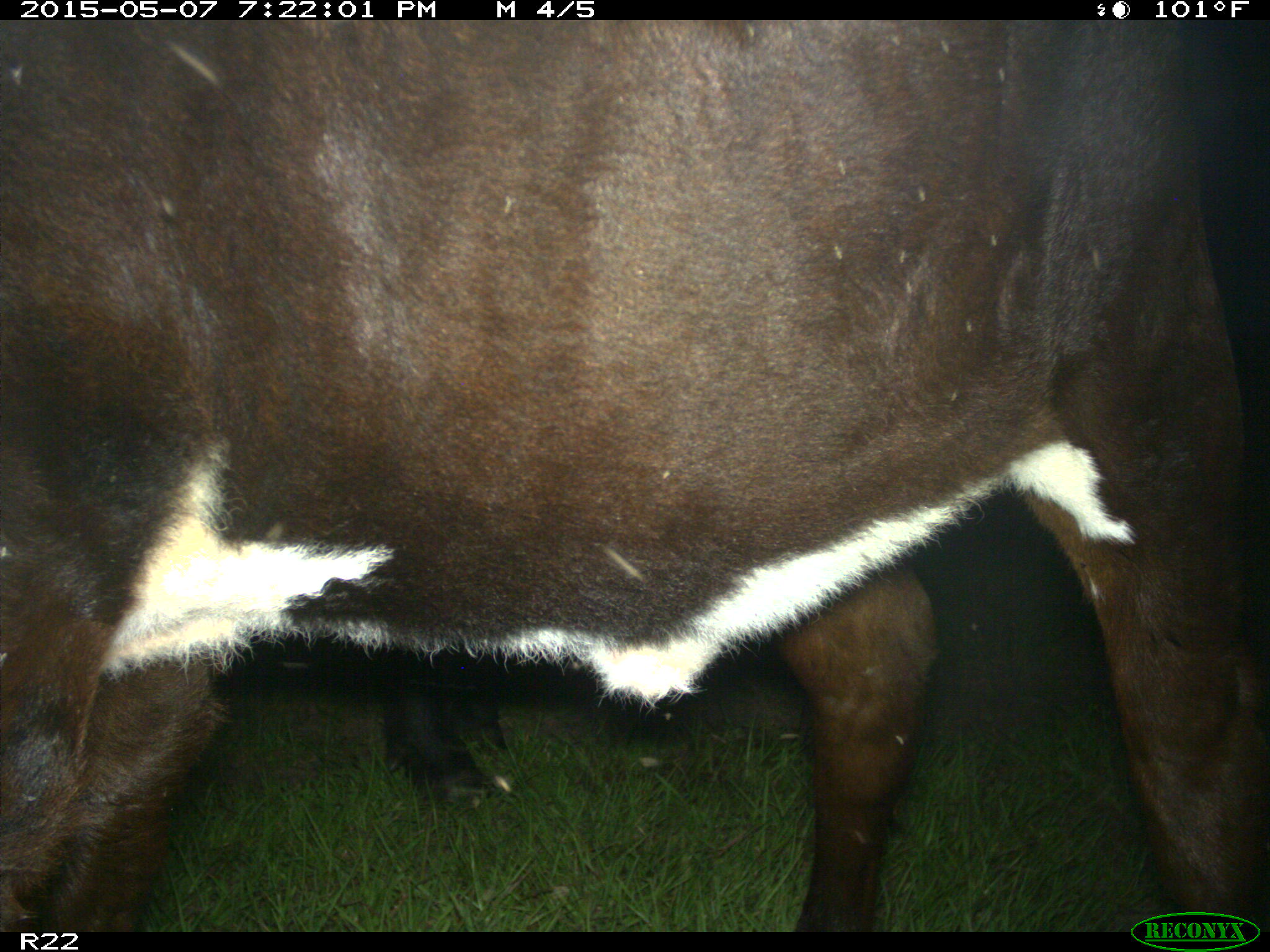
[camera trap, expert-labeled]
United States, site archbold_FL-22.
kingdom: Animalia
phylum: Chordata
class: Mammalia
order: Artiodactyla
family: Bovidae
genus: Bos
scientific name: Bos taurus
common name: domestic cow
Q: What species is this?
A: Bos taurus (domestic cow).